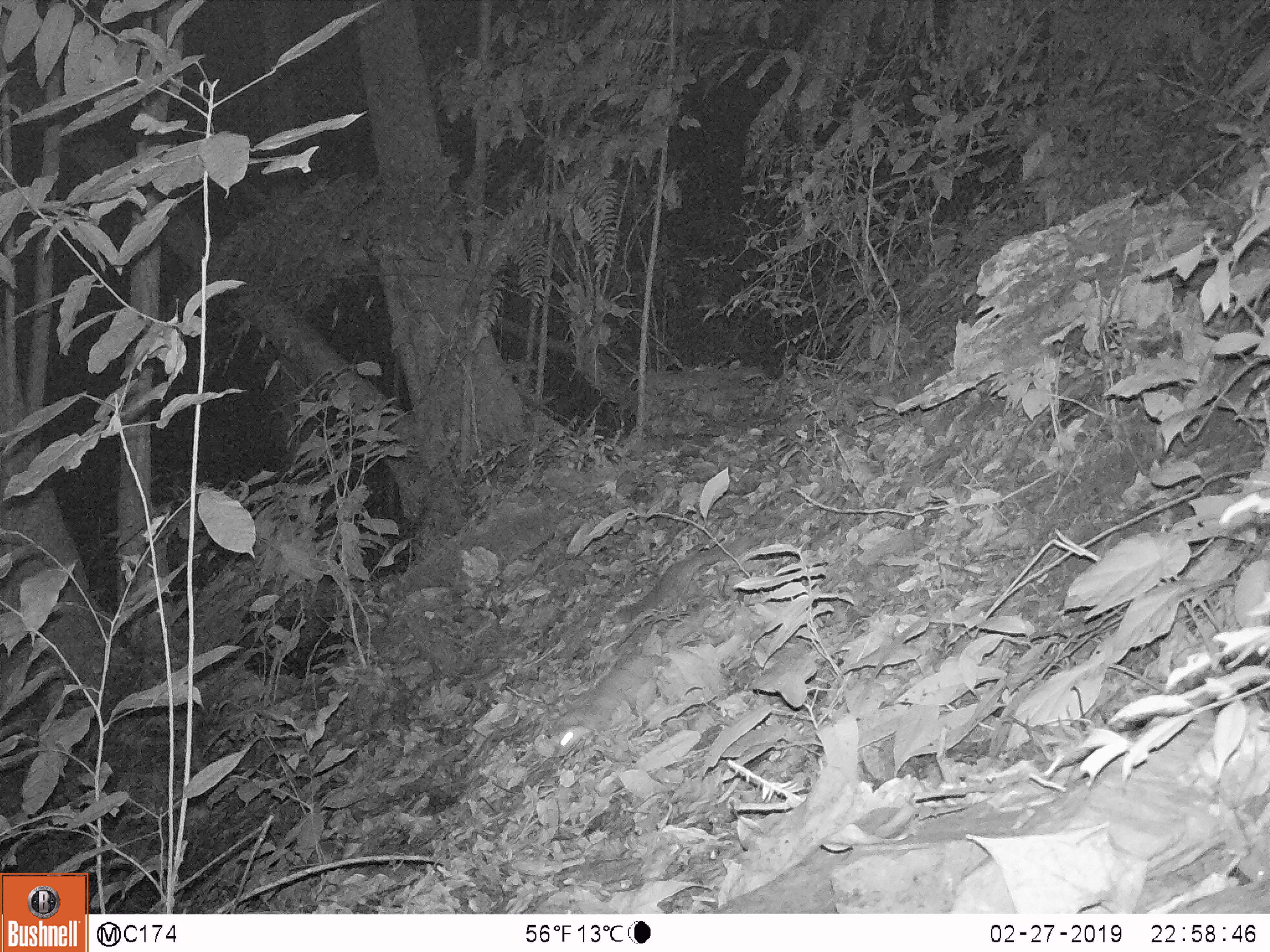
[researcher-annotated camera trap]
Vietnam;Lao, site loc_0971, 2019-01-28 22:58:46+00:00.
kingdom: Animalia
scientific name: Animalia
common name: animal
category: unidentified animal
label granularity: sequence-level